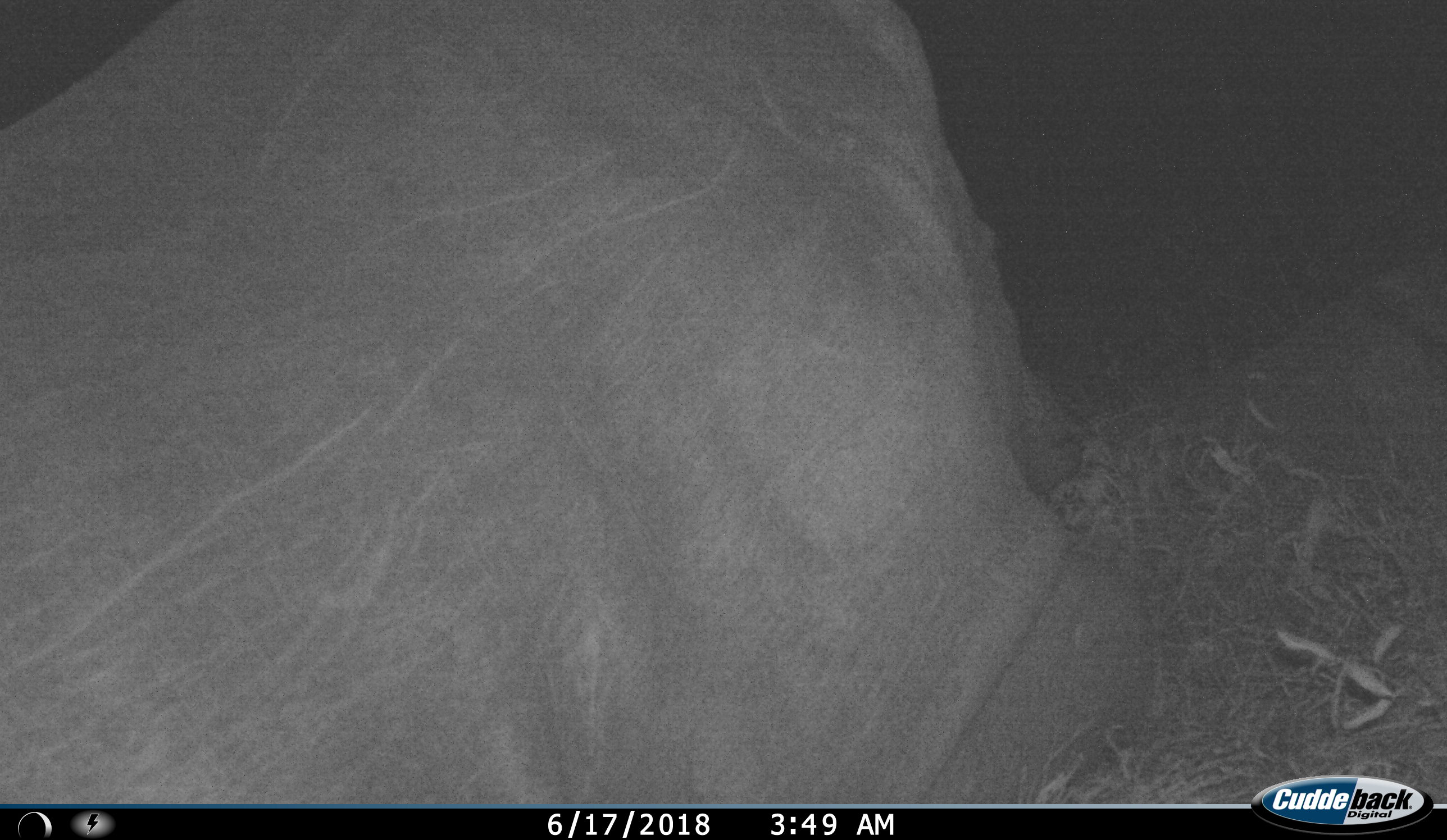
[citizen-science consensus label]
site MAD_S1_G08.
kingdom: Animalia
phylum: Chordata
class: Mammalia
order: Proboscidea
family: Elephantidae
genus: Loxodonta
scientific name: Loxodonta africana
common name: african bush elephant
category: elephant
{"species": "elephant (african bush elephant) (Loxodonta africana)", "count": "1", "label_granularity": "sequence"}